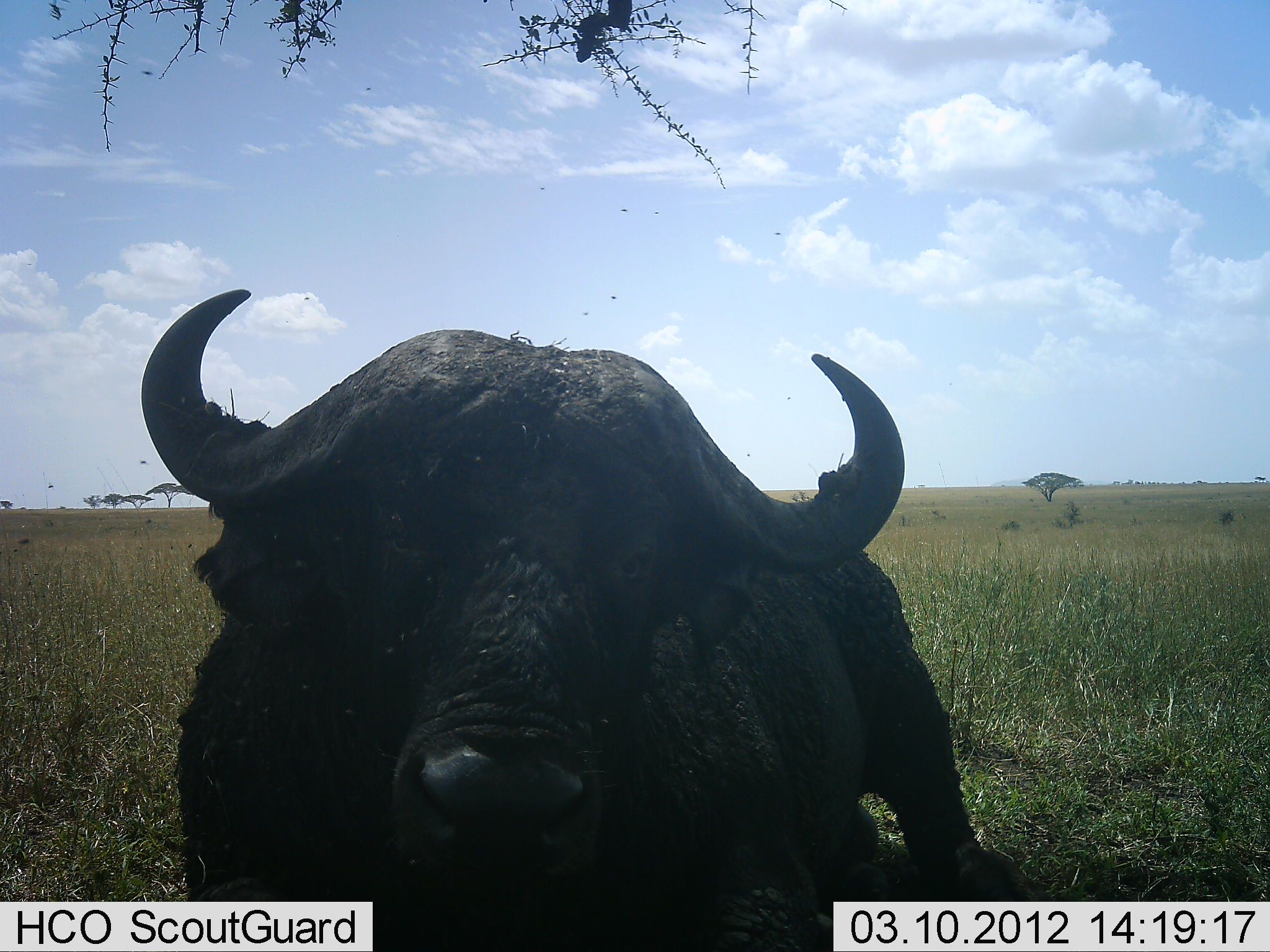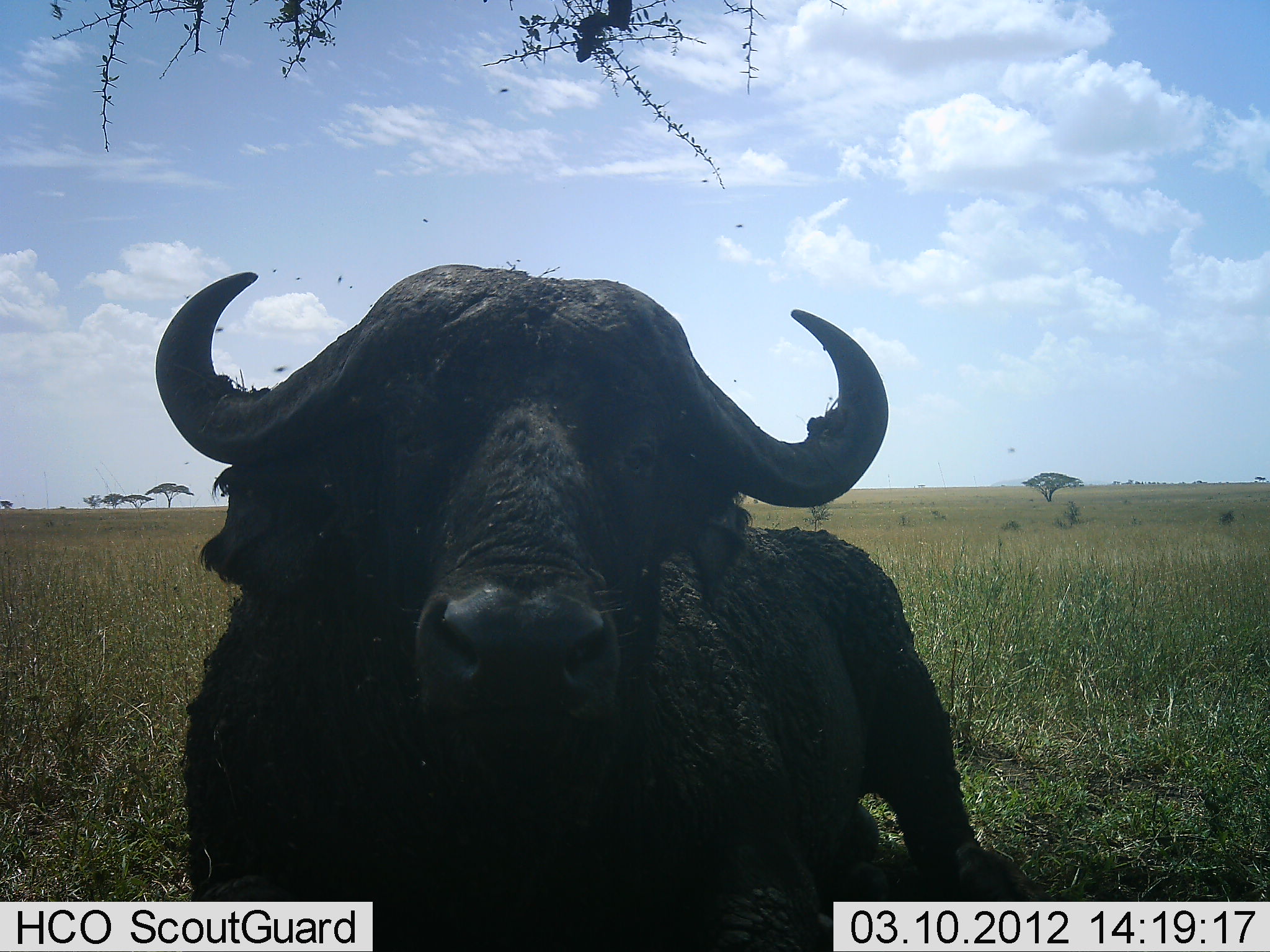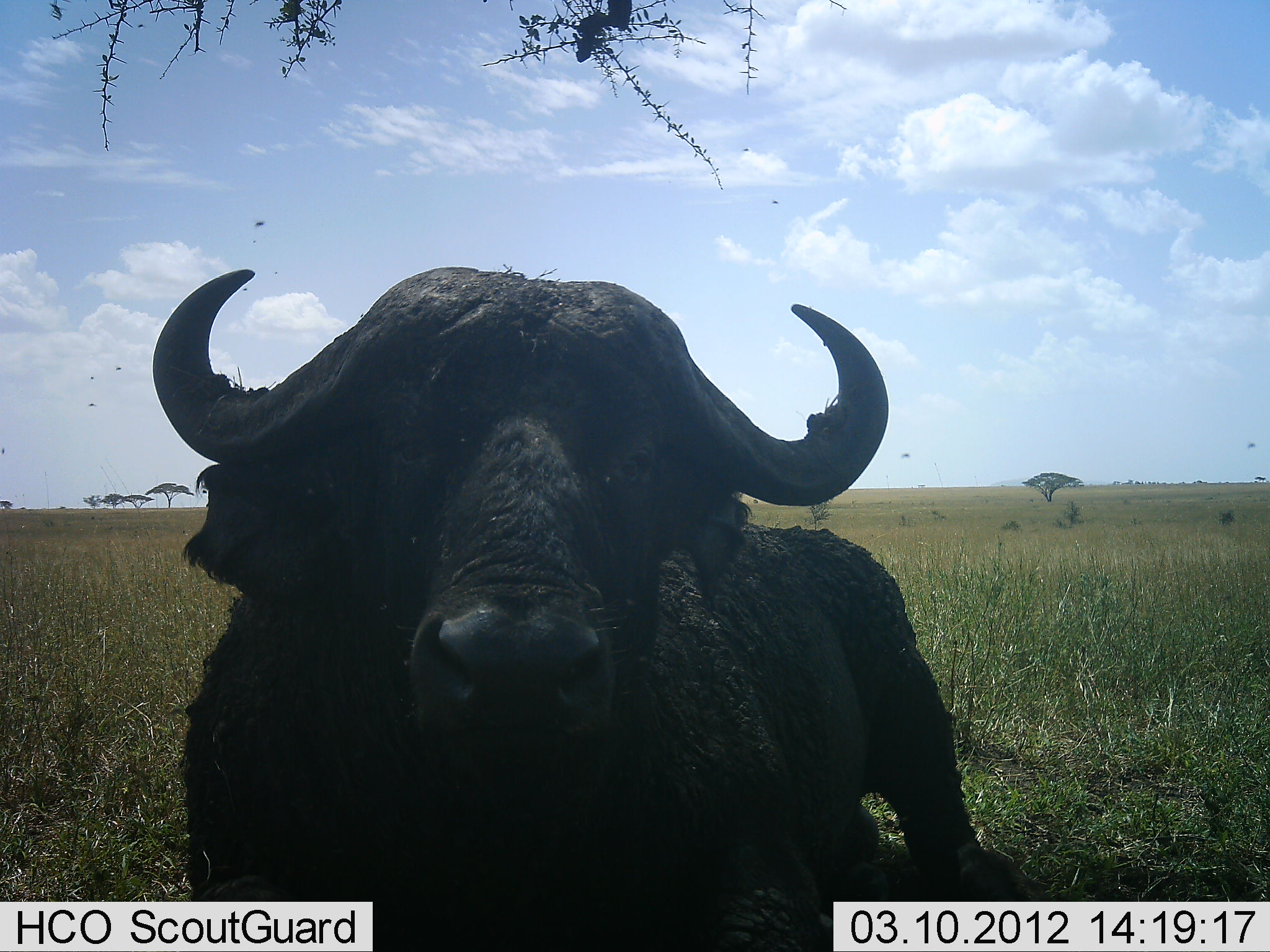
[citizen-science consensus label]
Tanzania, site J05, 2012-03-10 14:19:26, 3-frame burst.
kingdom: Animalia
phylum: Chordata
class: Mammalia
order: Artiodactyla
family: Bovidae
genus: Syncerus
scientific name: Syncerus caffer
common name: cape buffalo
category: buffalo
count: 1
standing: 45%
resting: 55%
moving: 0%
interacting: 5%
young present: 0%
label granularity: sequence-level